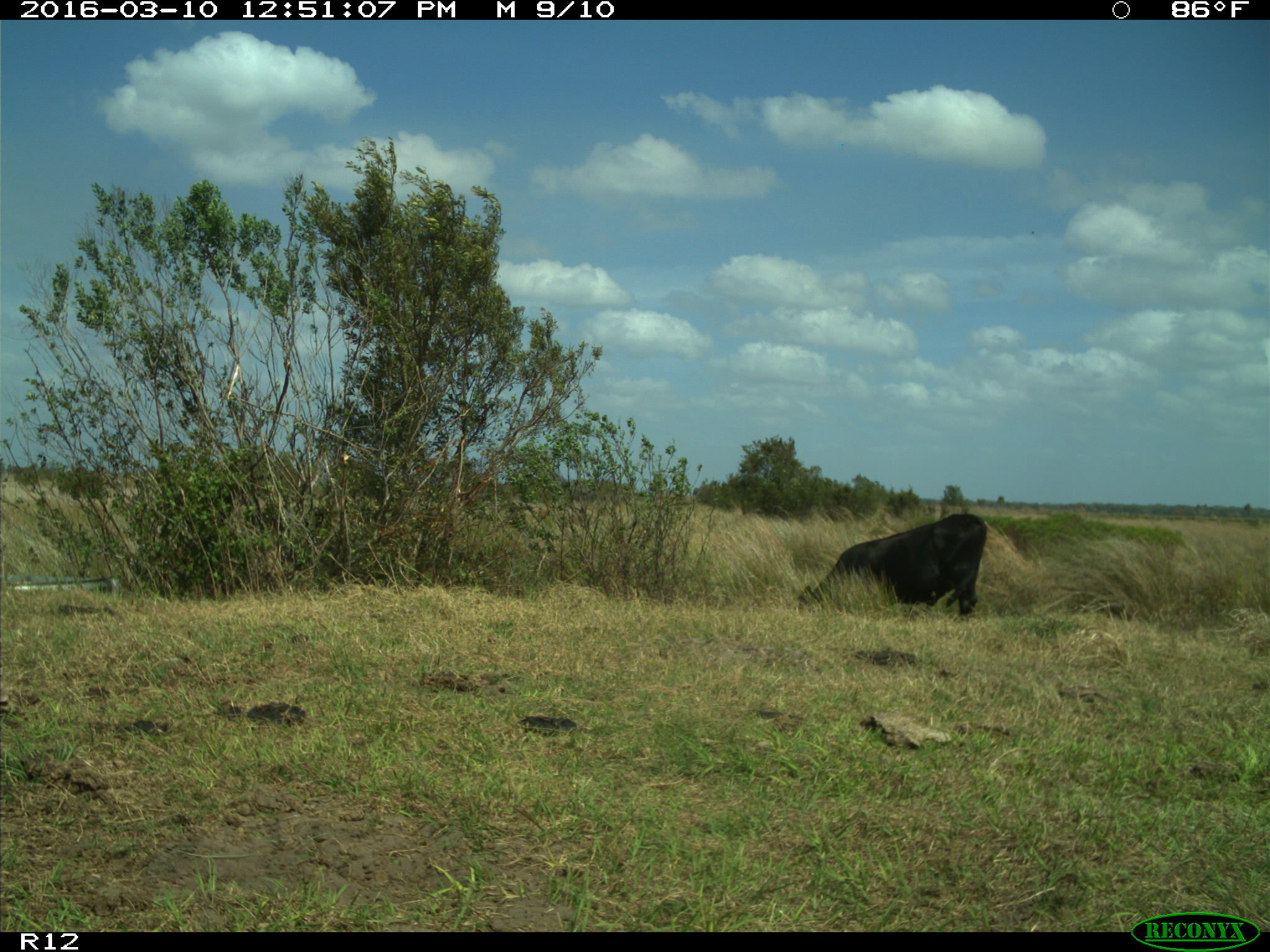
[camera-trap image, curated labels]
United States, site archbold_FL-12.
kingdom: Animalia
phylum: Chordata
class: Mammalia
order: Artiodactyla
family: Bovidae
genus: Bos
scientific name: Bos taurus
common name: domestic cow